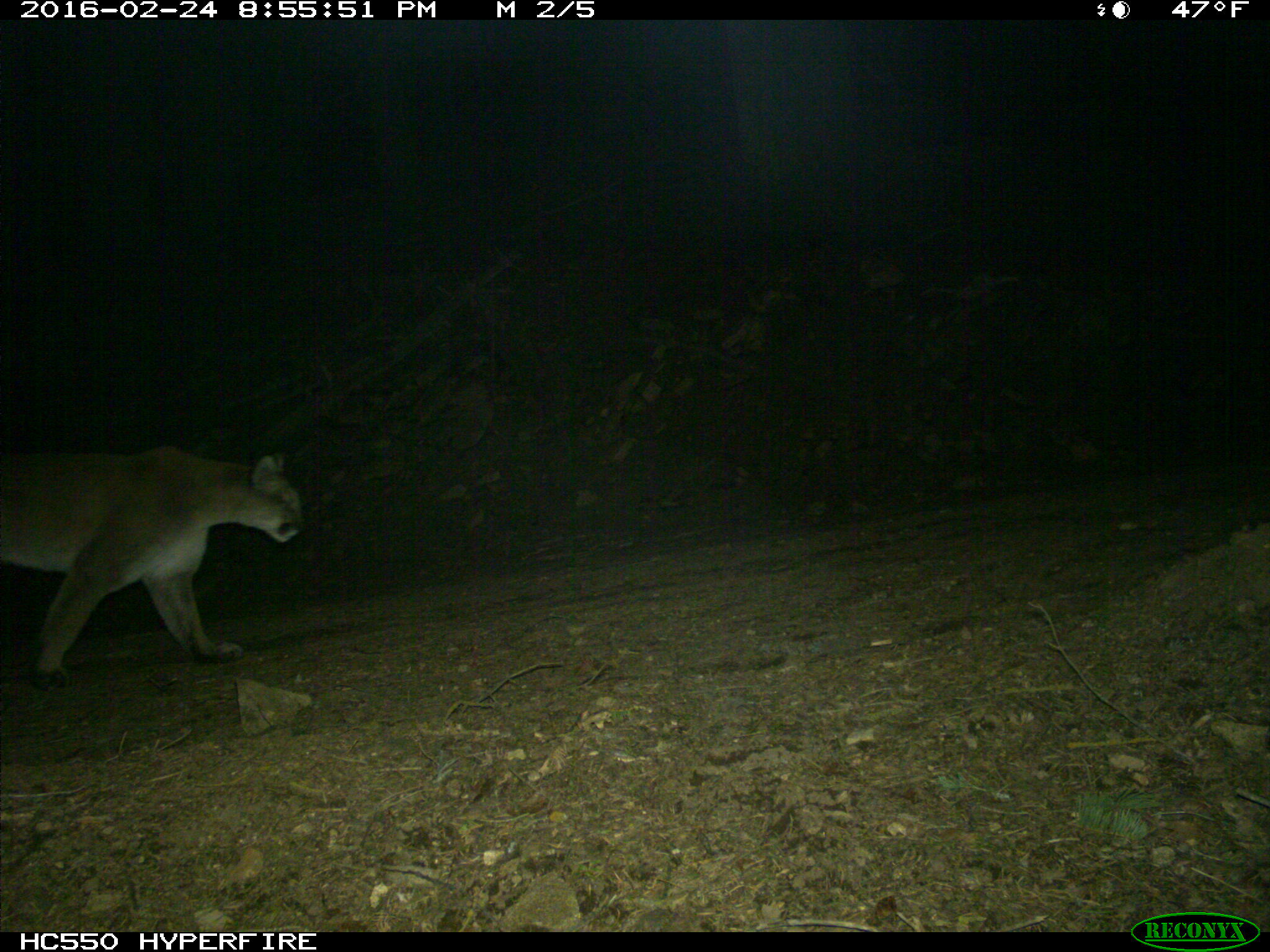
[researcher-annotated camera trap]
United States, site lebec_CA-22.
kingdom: Animalia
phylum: Chordata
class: Mammalia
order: Carnivora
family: Felidae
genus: Puma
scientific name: Puma concolor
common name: mountain lion